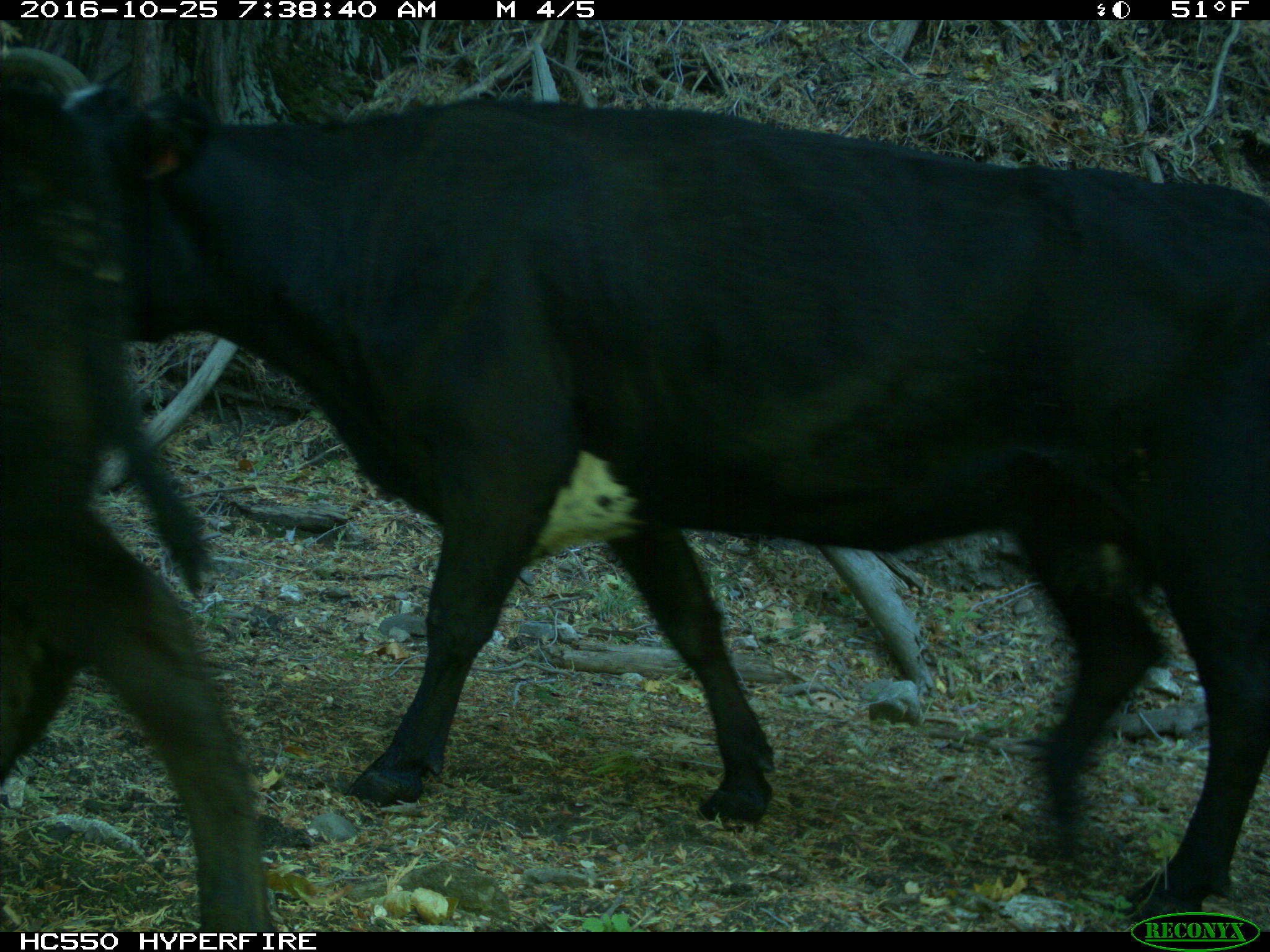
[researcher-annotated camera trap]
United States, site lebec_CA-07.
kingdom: Animalia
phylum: Chordata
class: Mammalia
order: Artiodactyla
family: Bovidae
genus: Bos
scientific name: Bos taurus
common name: domestic cow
Bos taurus (domestic cow).